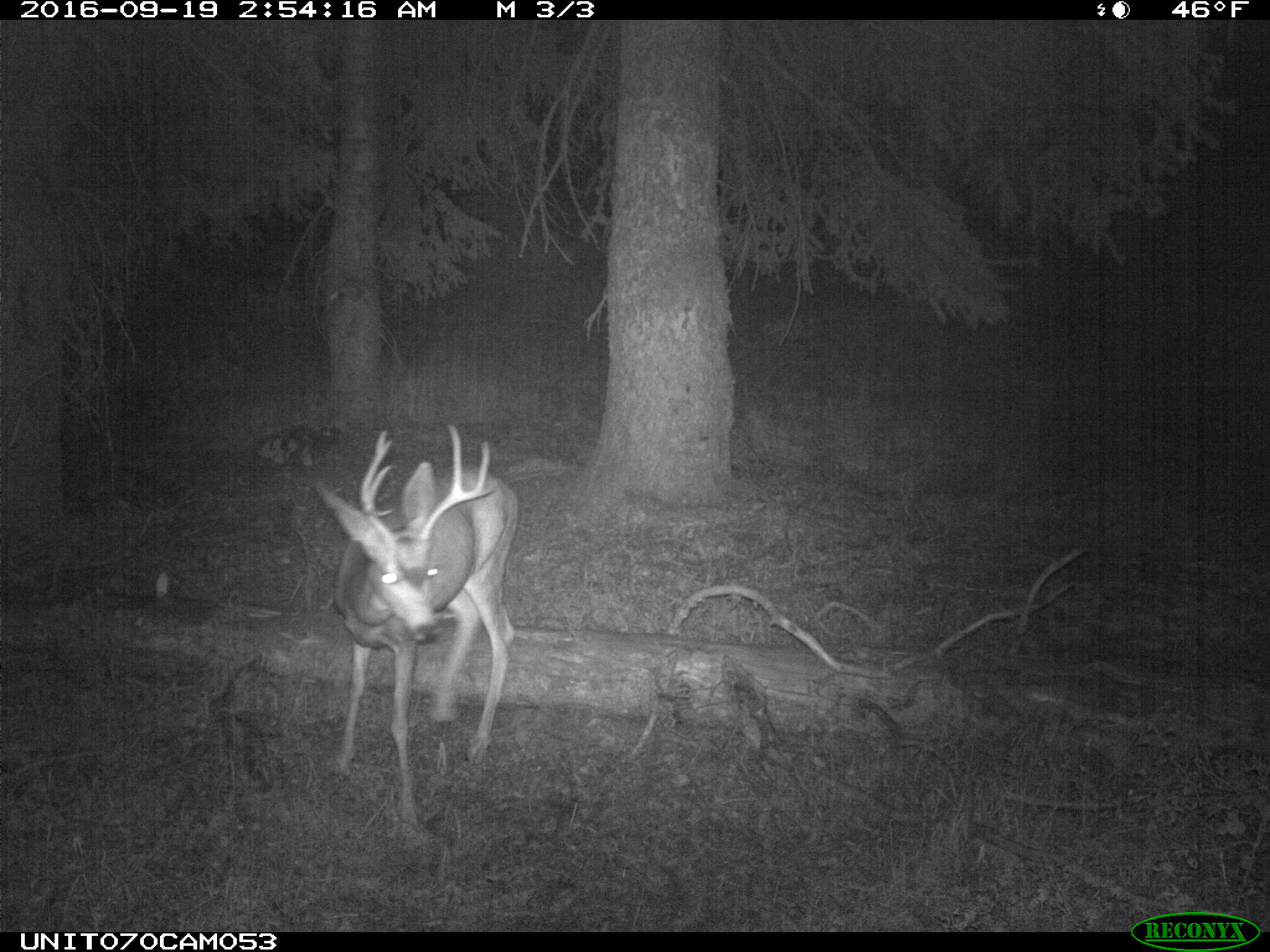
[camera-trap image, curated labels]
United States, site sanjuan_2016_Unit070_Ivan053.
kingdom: Animalia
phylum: Chordata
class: Mammalia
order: Artiodactyla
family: Cervidae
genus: Odocoileus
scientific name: Odocoileus hemionus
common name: mule deer